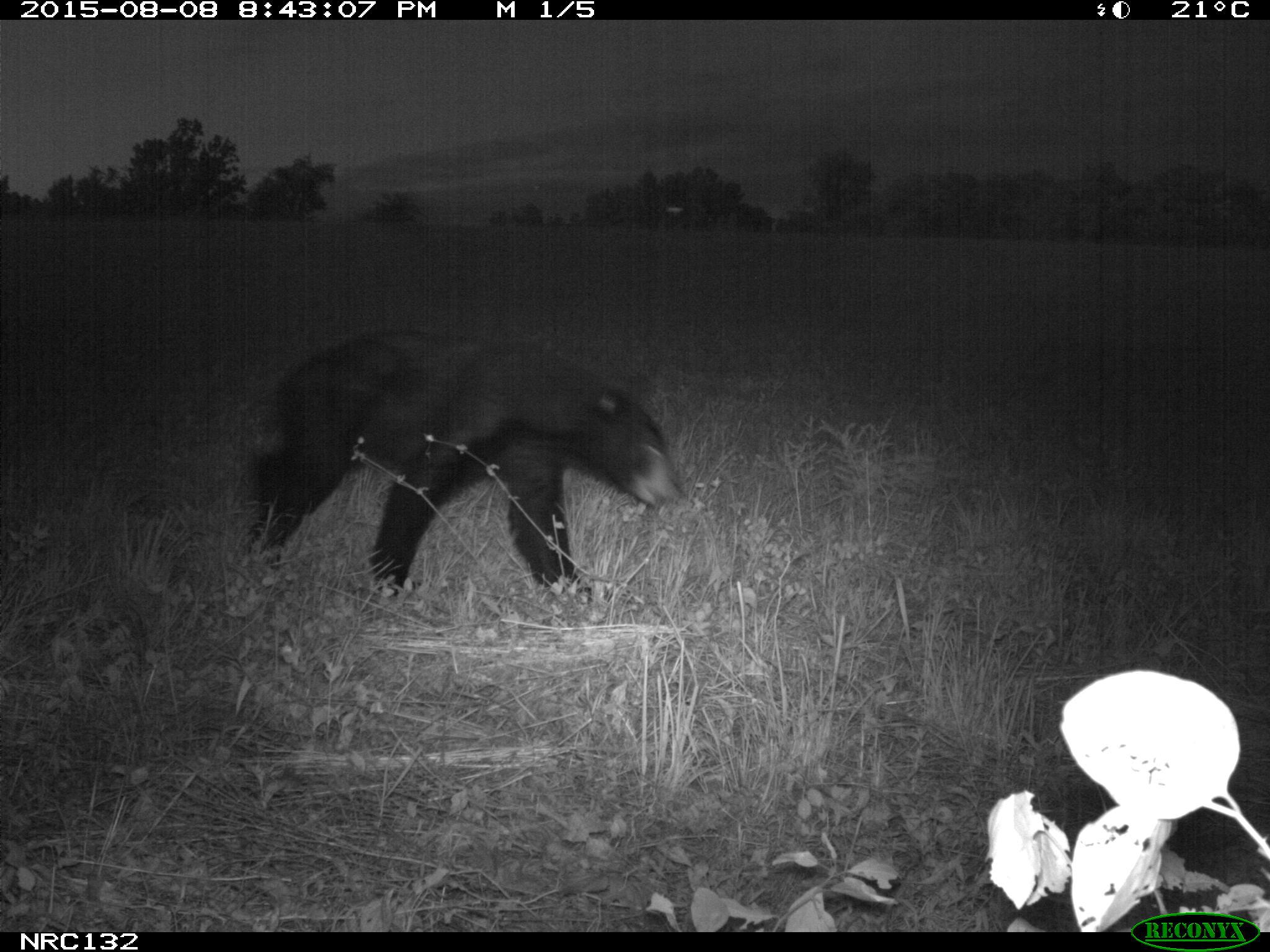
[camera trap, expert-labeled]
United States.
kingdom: Animalia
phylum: Chordata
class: Mammalia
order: Carnivora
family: Ursidae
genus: Ursus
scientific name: Ursus americanus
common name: american black bear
American Black Bear (Ursus americanus).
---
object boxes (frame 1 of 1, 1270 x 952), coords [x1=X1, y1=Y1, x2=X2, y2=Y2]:
American Black Bear: [x1=231, y1=325, x2=683, y2=597]